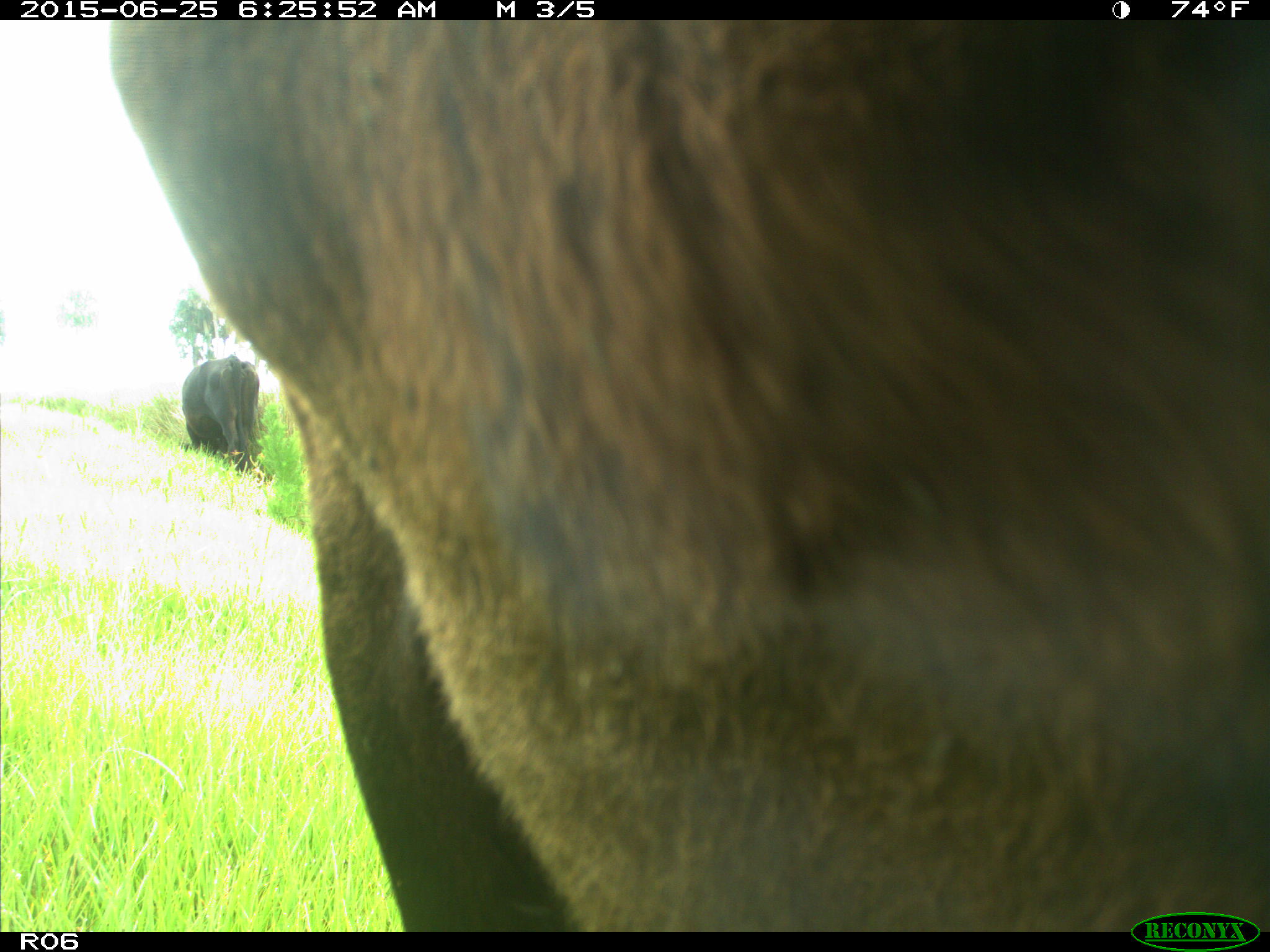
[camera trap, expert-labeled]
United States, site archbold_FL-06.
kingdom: Animalia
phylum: Chordata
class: Mammalia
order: Artiodactyla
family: Bovidae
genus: Bos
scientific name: Bos taurus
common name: domestic cow